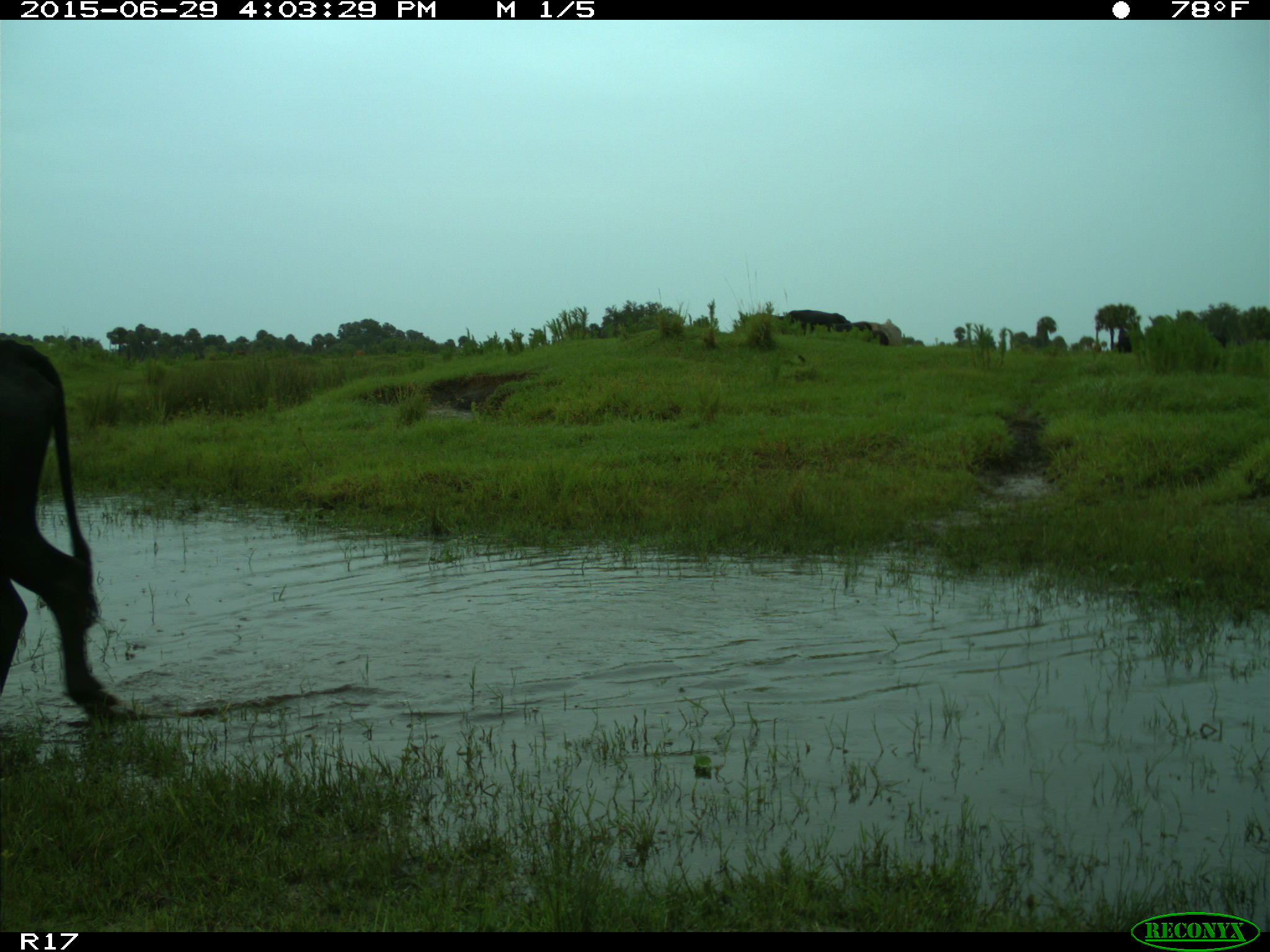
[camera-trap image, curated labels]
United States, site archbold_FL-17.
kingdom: Animalia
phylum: Chordata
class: Mammalia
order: Artiodactyla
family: Bovidae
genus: Bos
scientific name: Bos taurus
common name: domestic cow